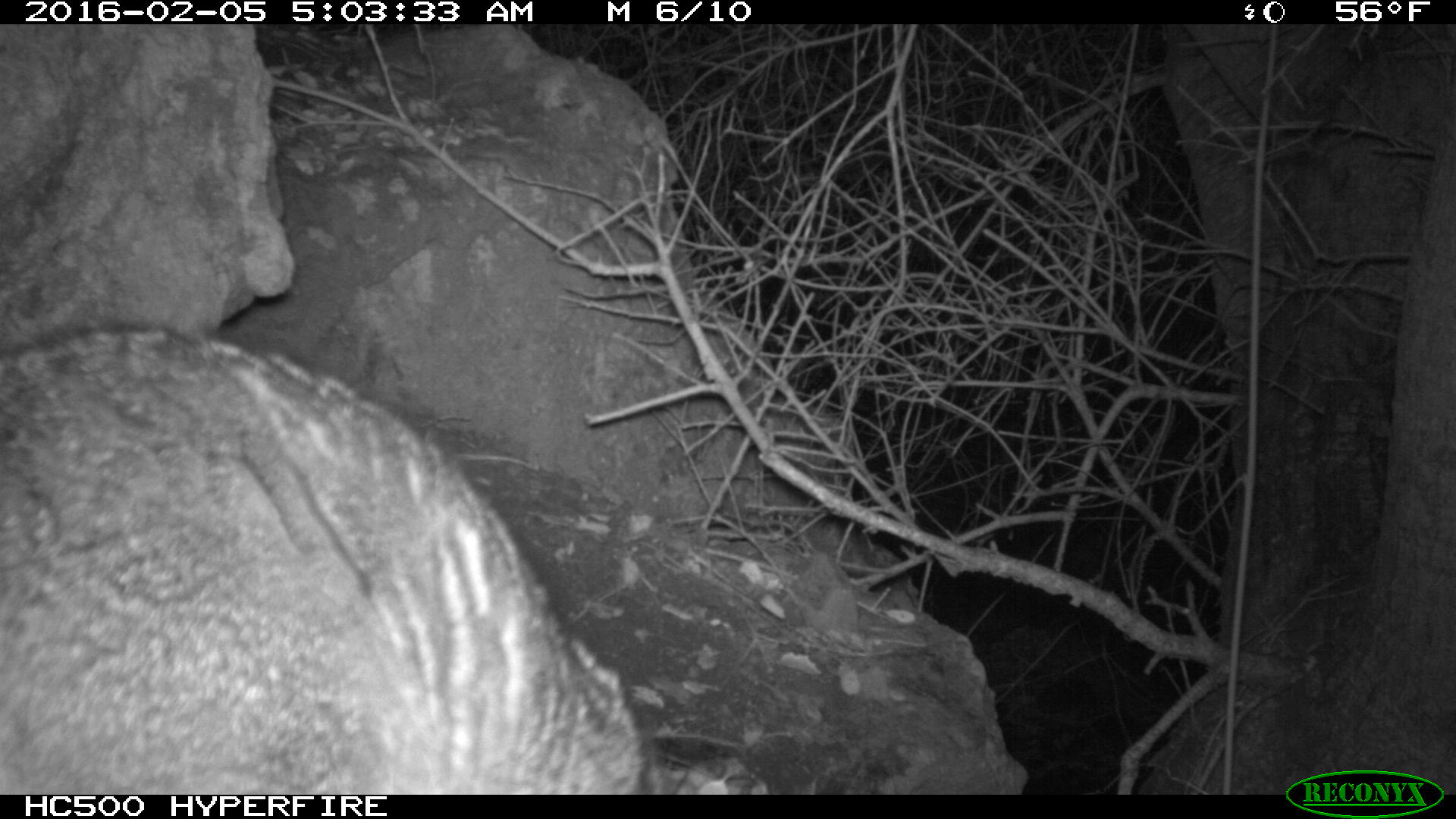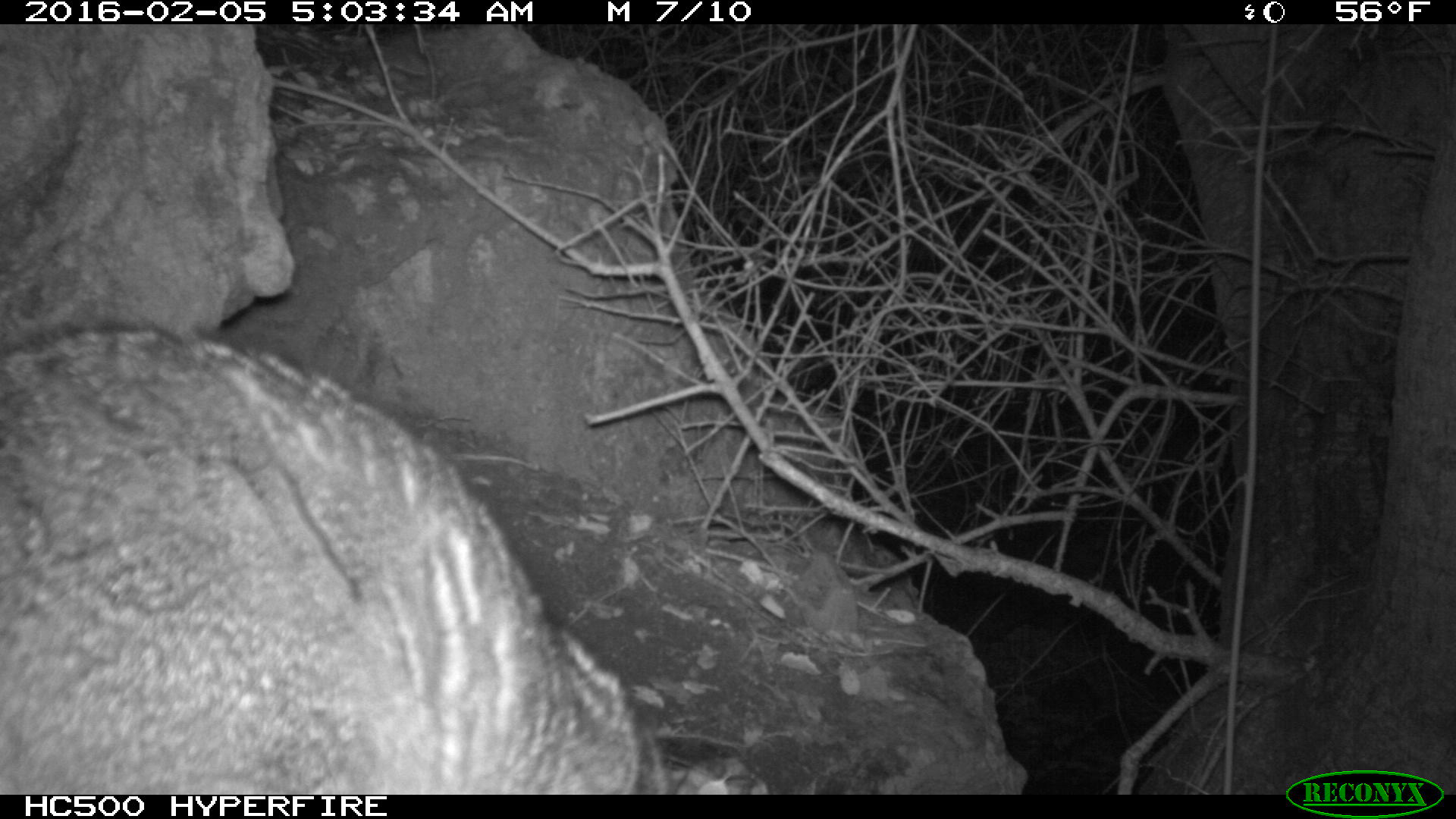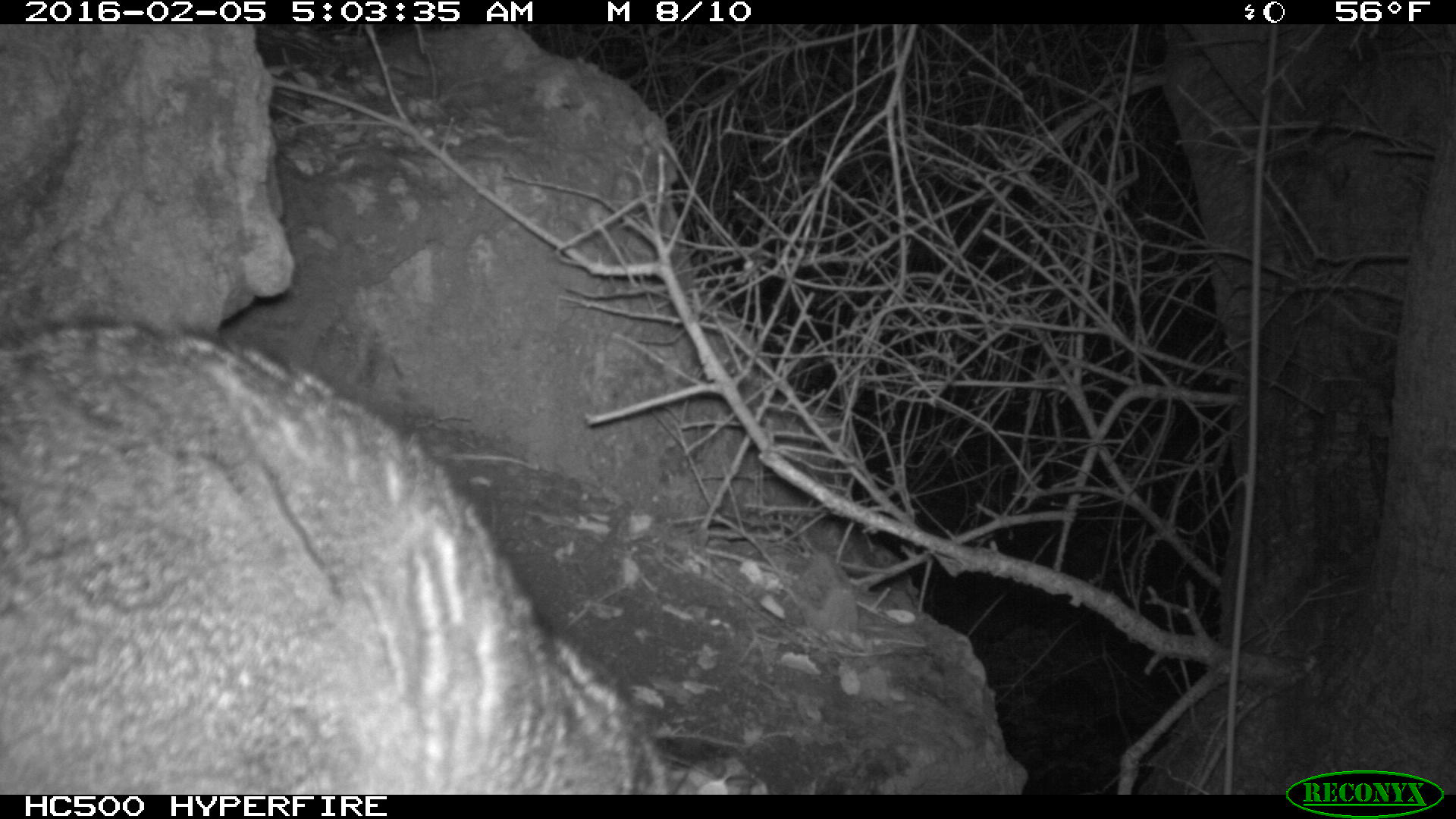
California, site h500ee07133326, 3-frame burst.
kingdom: Animalia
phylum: Chordata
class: Mammalia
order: Carnivora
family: Canidae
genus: Urocyon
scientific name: Urocyon littoralis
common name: island fox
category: fox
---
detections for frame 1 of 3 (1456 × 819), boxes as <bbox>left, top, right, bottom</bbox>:
fox: <bbox>0, 328, 652, 794</bbox>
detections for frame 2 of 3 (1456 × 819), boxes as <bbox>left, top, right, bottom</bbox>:
fox: <bbox>0, 321, 671, 794</bbox>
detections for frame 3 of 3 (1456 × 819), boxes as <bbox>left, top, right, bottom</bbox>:
fox: <bbox>0, 306, 673, 792</bbox>